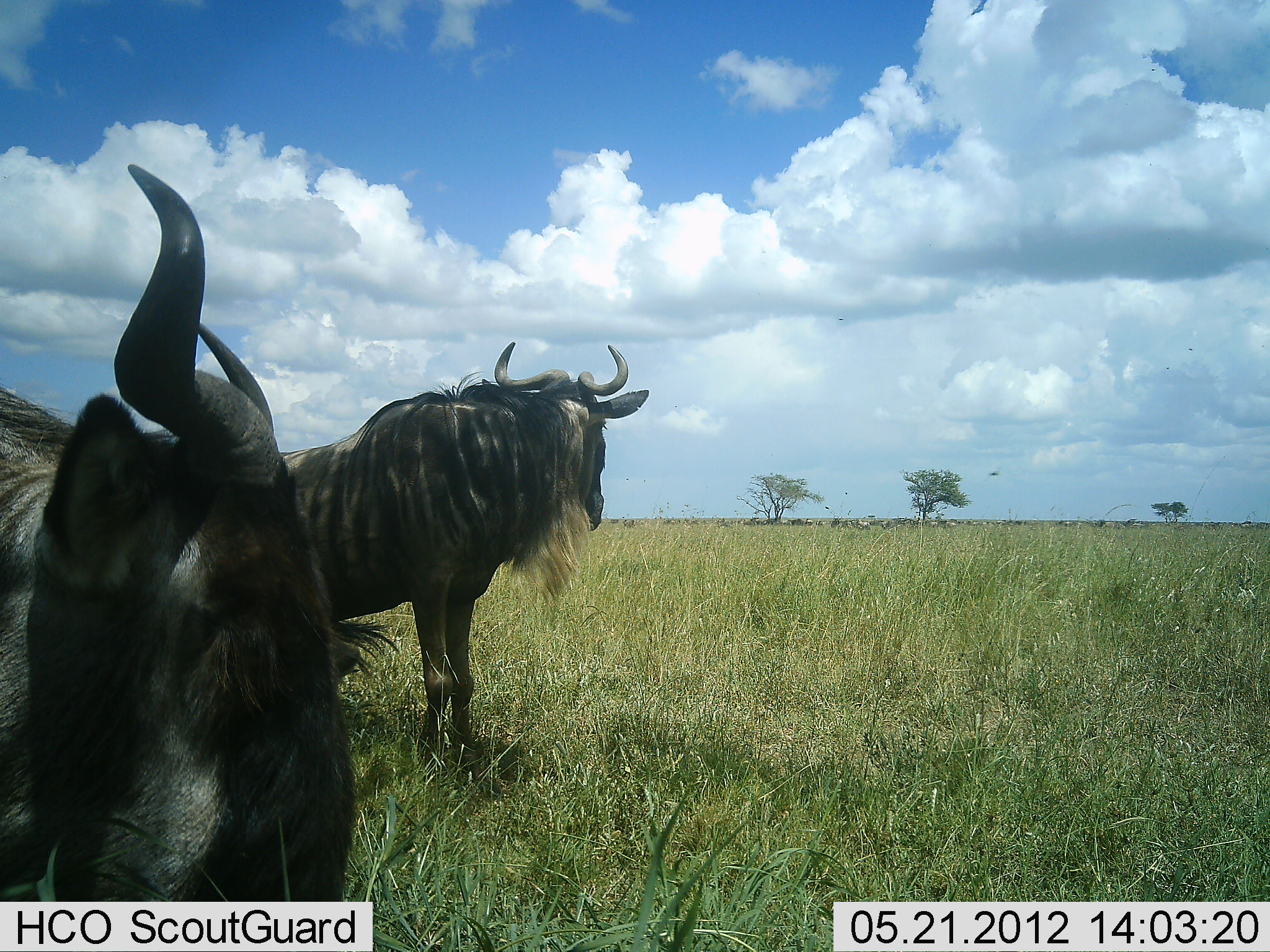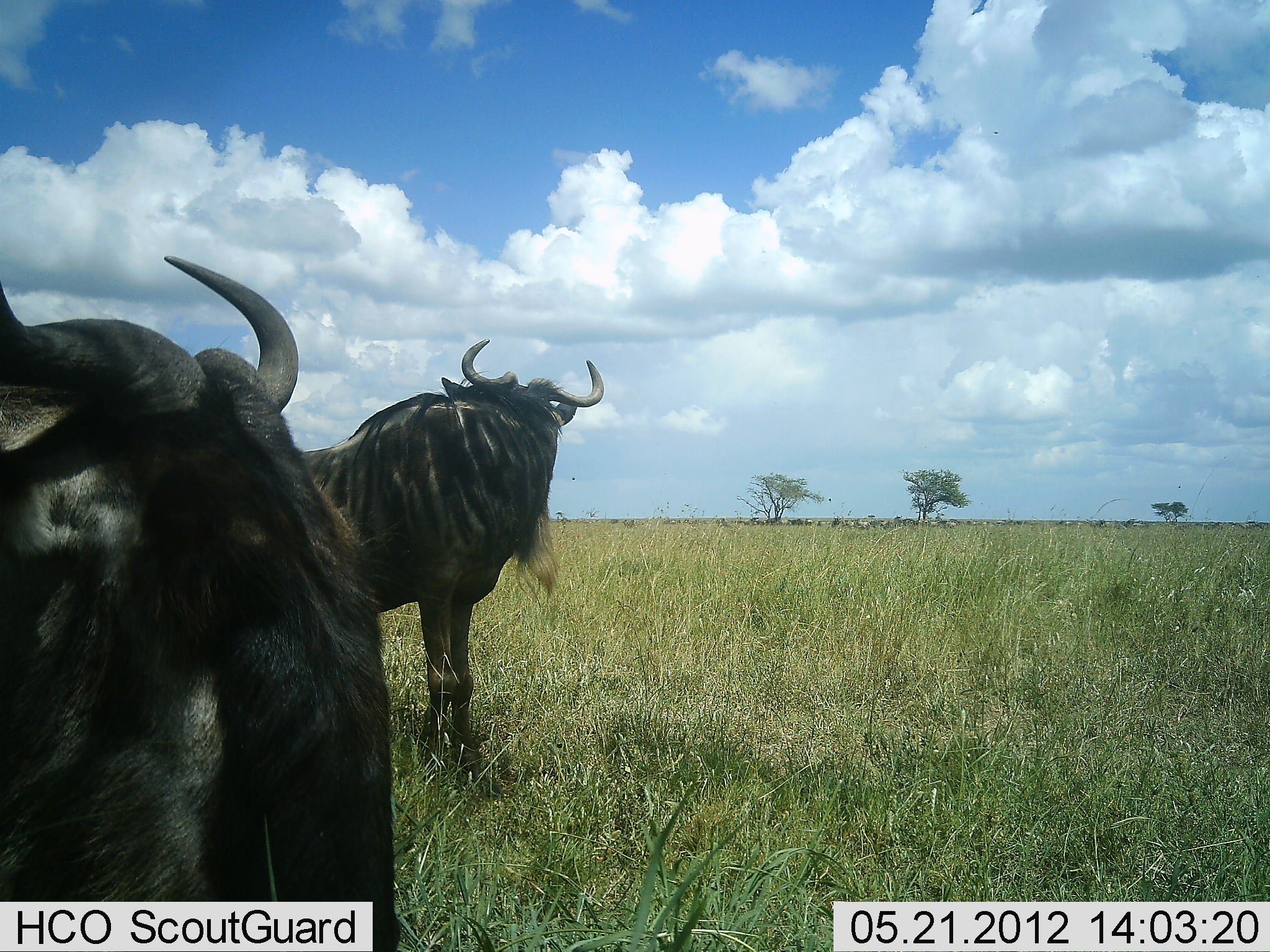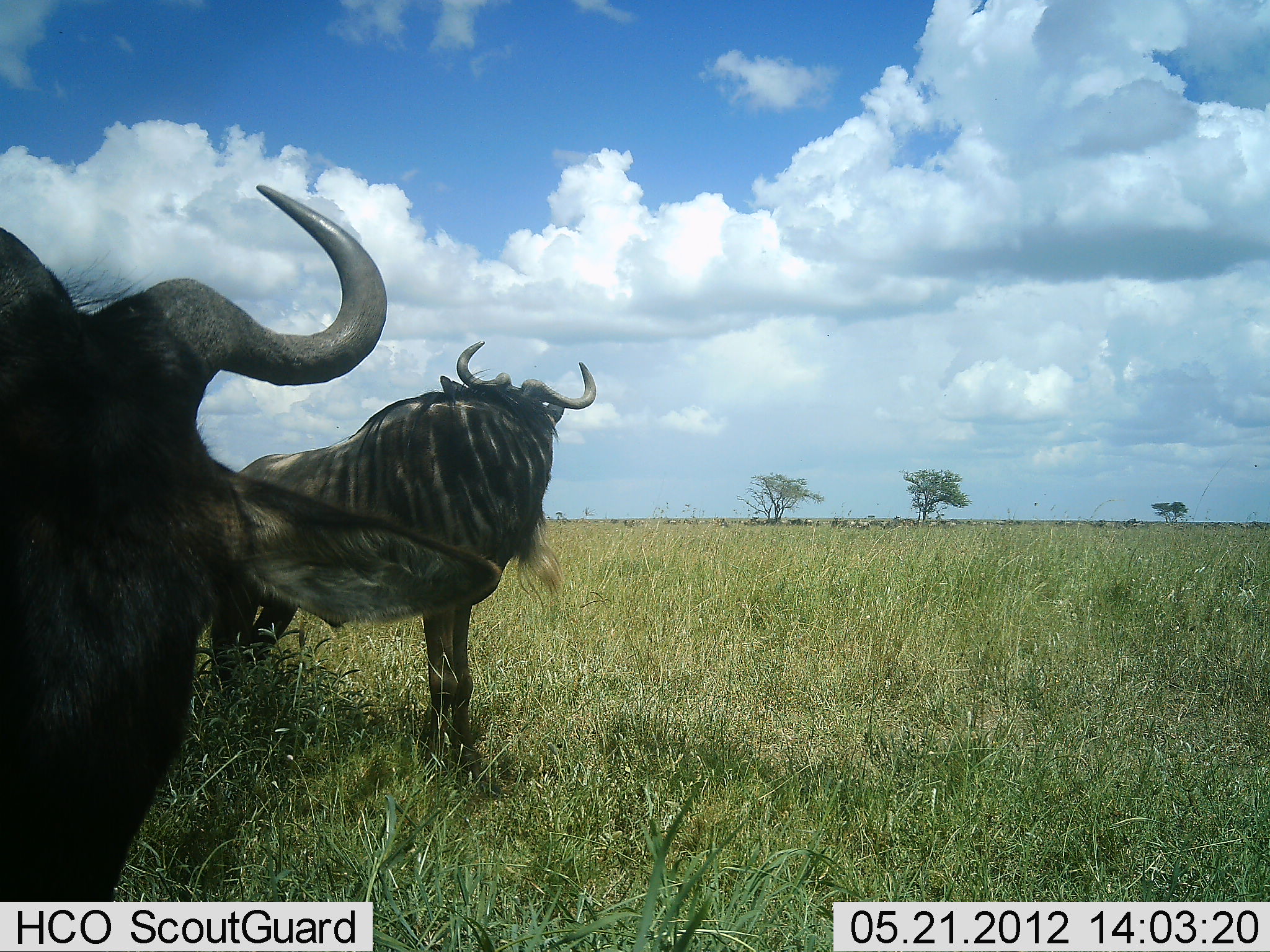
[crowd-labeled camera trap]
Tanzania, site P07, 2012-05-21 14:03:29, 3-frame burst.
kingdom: Animalia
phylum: Chordata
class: Mammalia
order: Artiodactyla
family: Bovidae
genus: Connochaetes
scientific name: Connochaetes taurinus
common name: blue wildebeest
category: wildebeest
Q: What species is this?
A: Wildebeest (blue wildebeest) (Connochaetes taurinus).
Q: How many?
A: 2.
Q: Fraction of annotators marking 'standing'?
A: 100%.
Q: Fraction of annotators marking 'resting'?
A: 0%.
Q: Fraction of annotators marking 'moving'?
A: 0%.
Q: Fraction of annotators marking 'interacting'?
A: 0%.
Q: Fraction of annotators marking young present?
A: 0%.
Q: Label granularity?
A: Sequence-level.